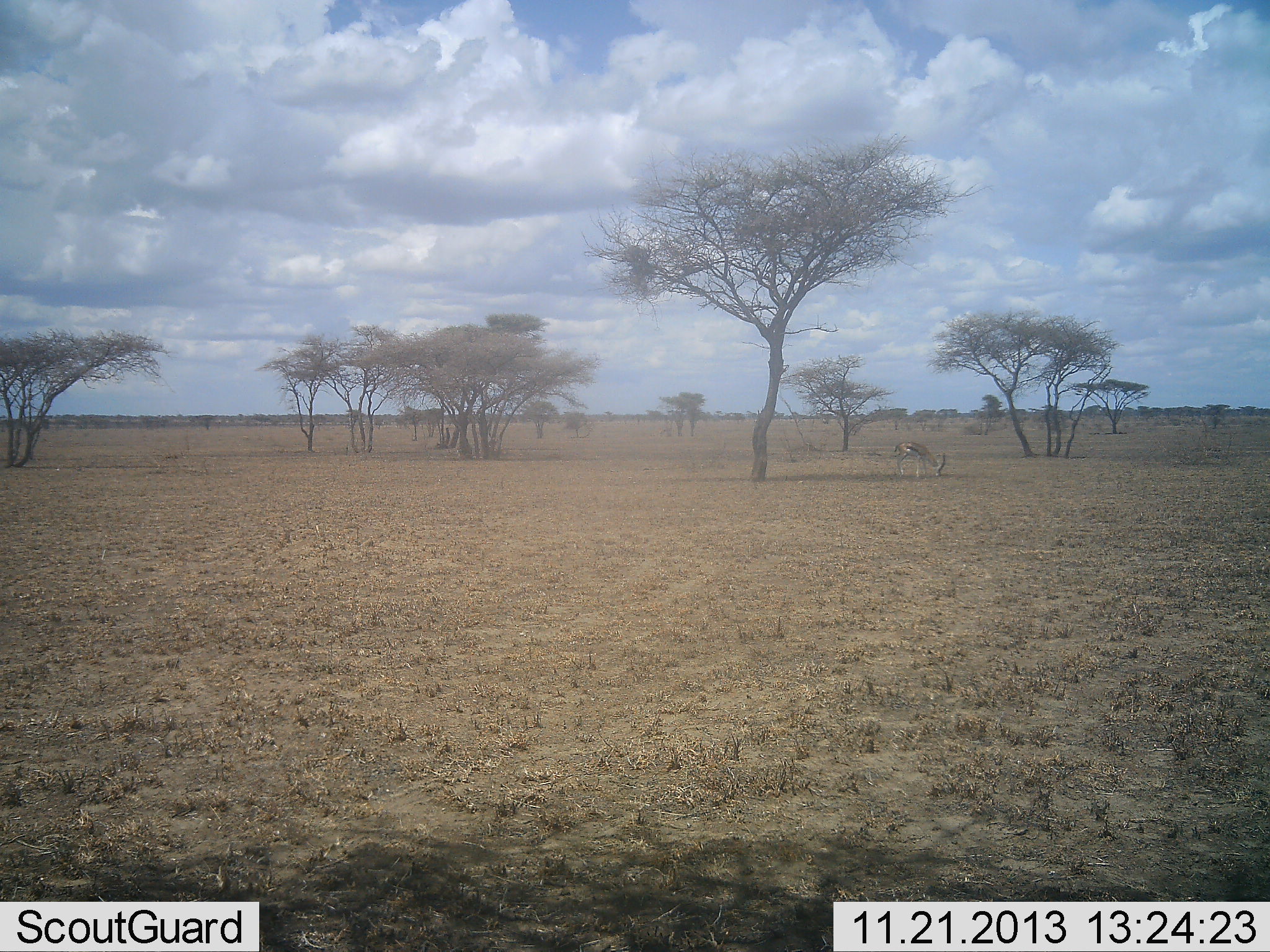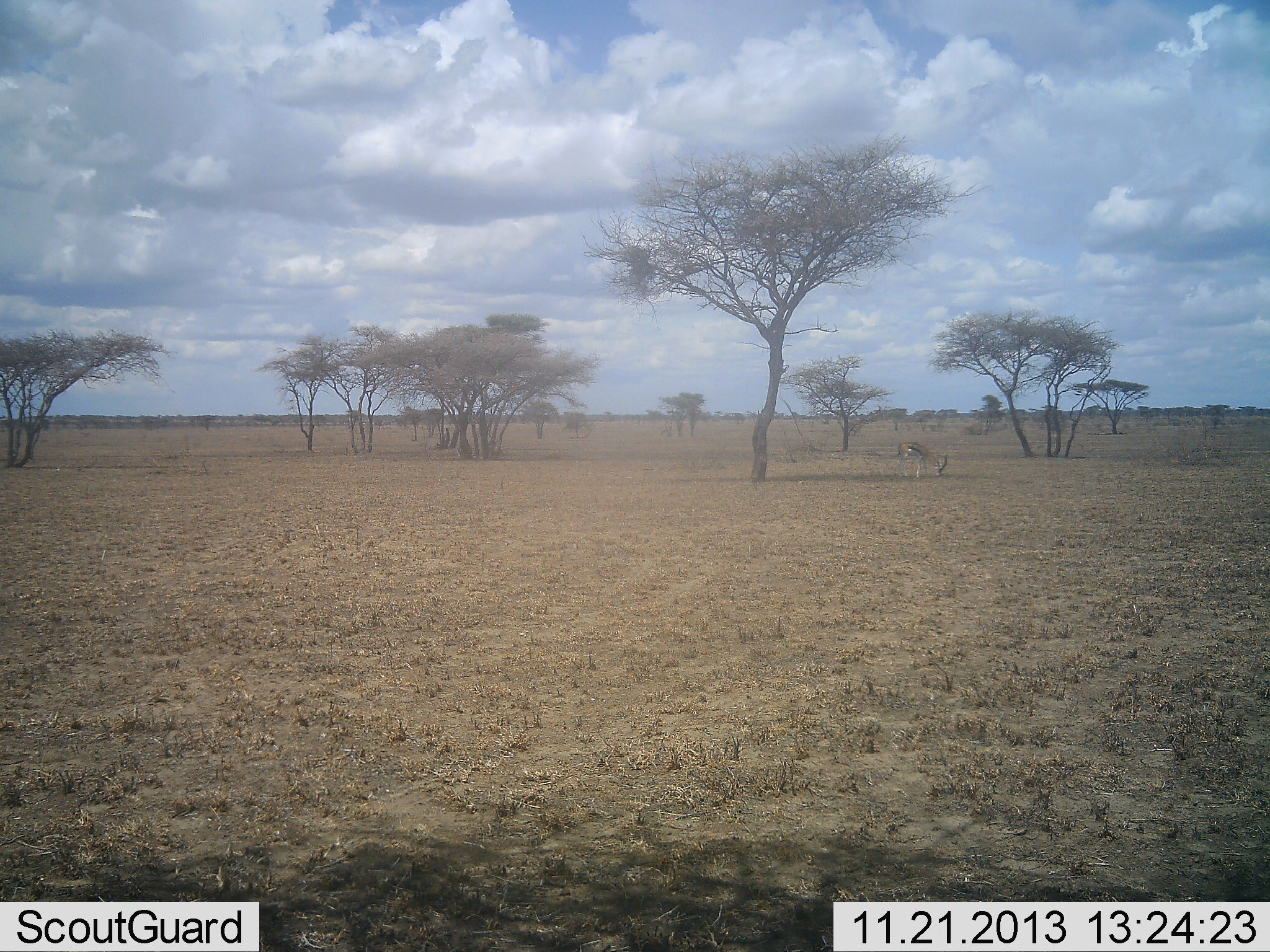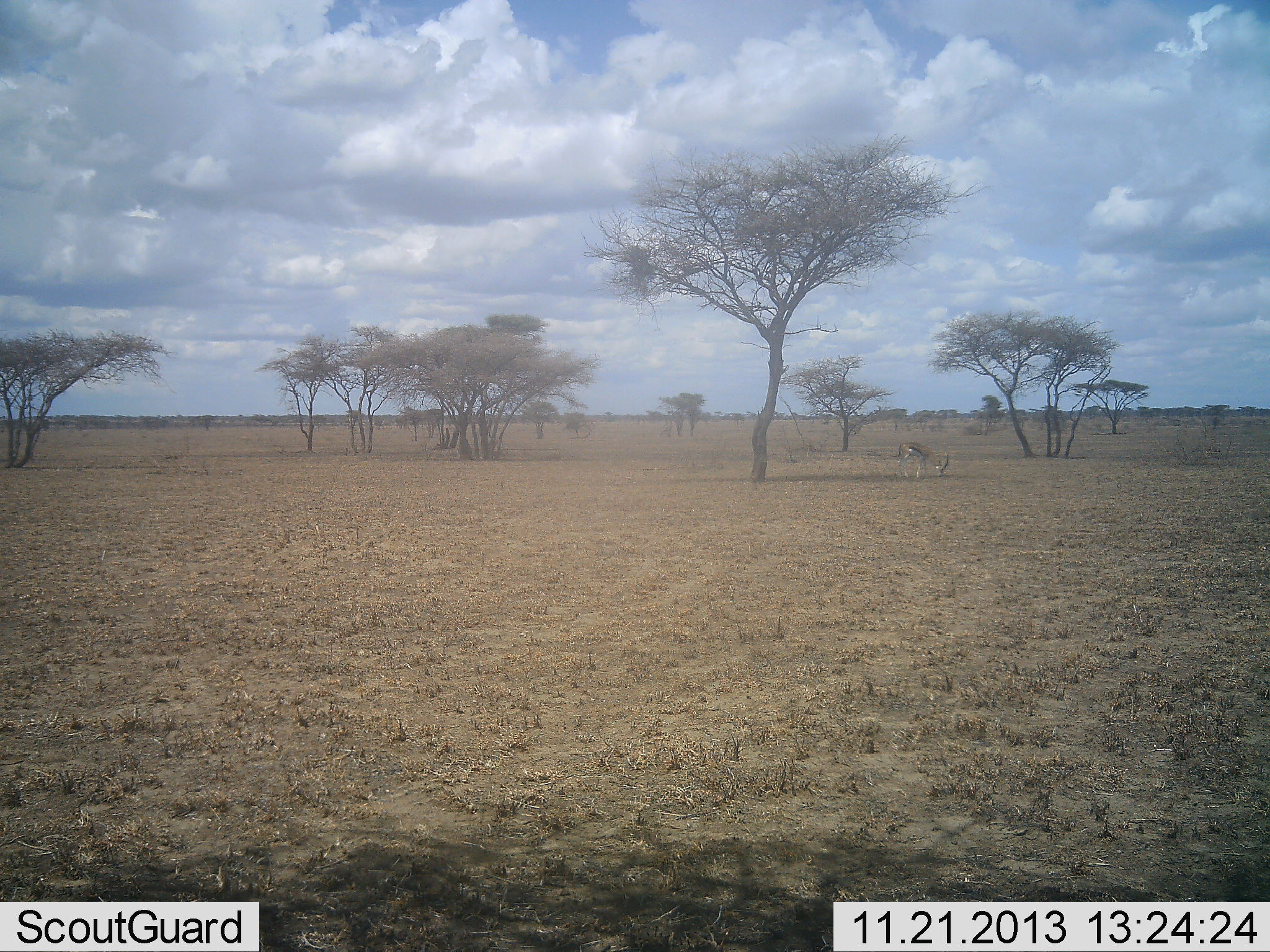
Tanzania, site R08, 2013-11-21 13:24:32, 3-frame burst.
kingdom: Animalia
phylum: Chordata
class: Mammalia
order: Artiodactyla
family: Bovidae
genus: Eudorcas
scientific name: Eudorcas thomsonii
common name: thomson's gazelle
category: gazellethomsons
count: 1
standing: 31%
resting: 3%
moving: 0%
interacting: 0%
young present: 0%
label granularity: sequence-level